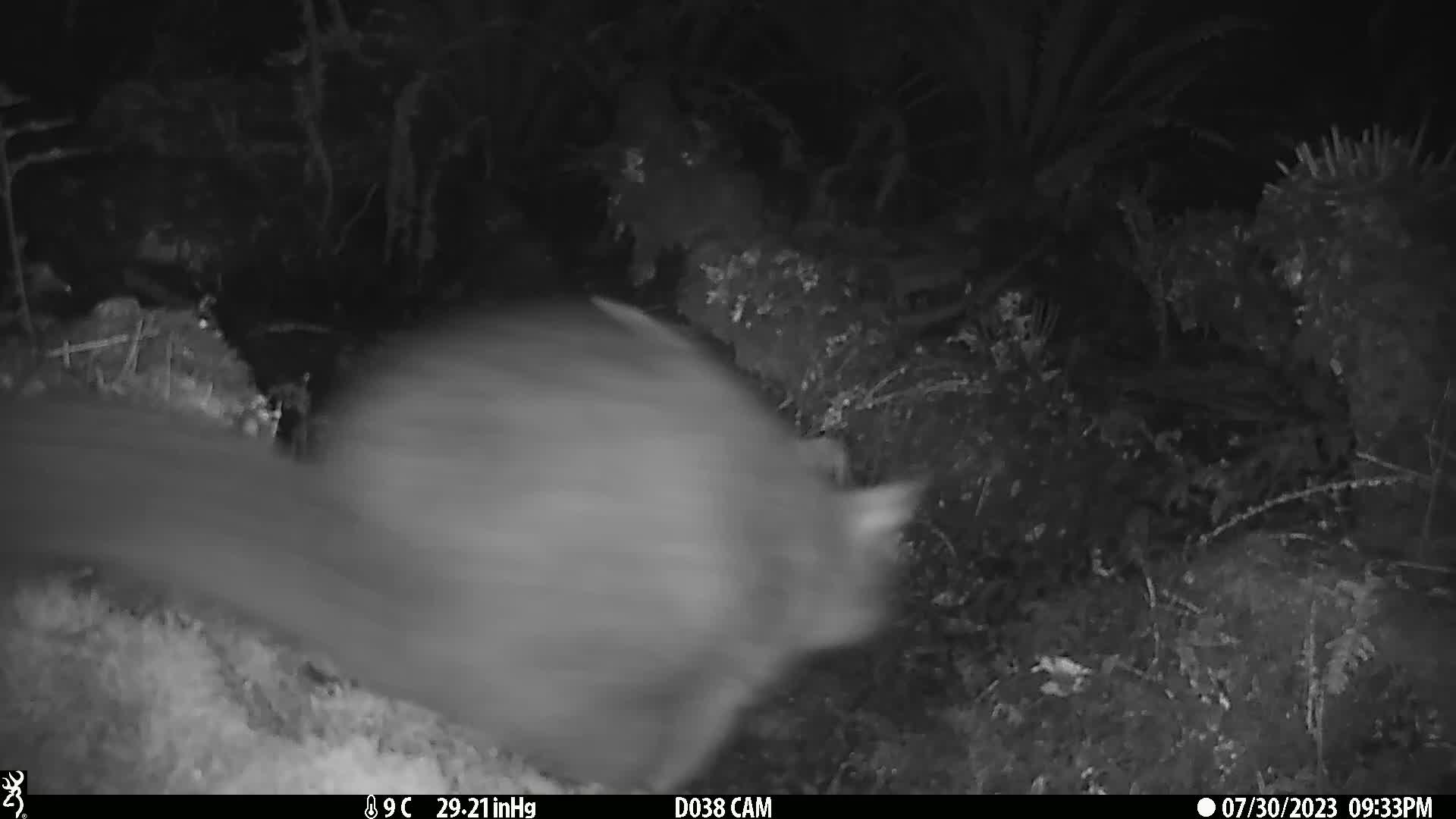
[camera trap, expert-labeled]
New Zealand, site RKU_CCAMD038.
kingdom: Animalia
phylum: Chordata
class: Mammalia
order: Diprotodontia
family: Phalangeridae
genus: Trichosurus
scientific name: Trichosurus vulpecula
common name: common brushtail possum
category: possum